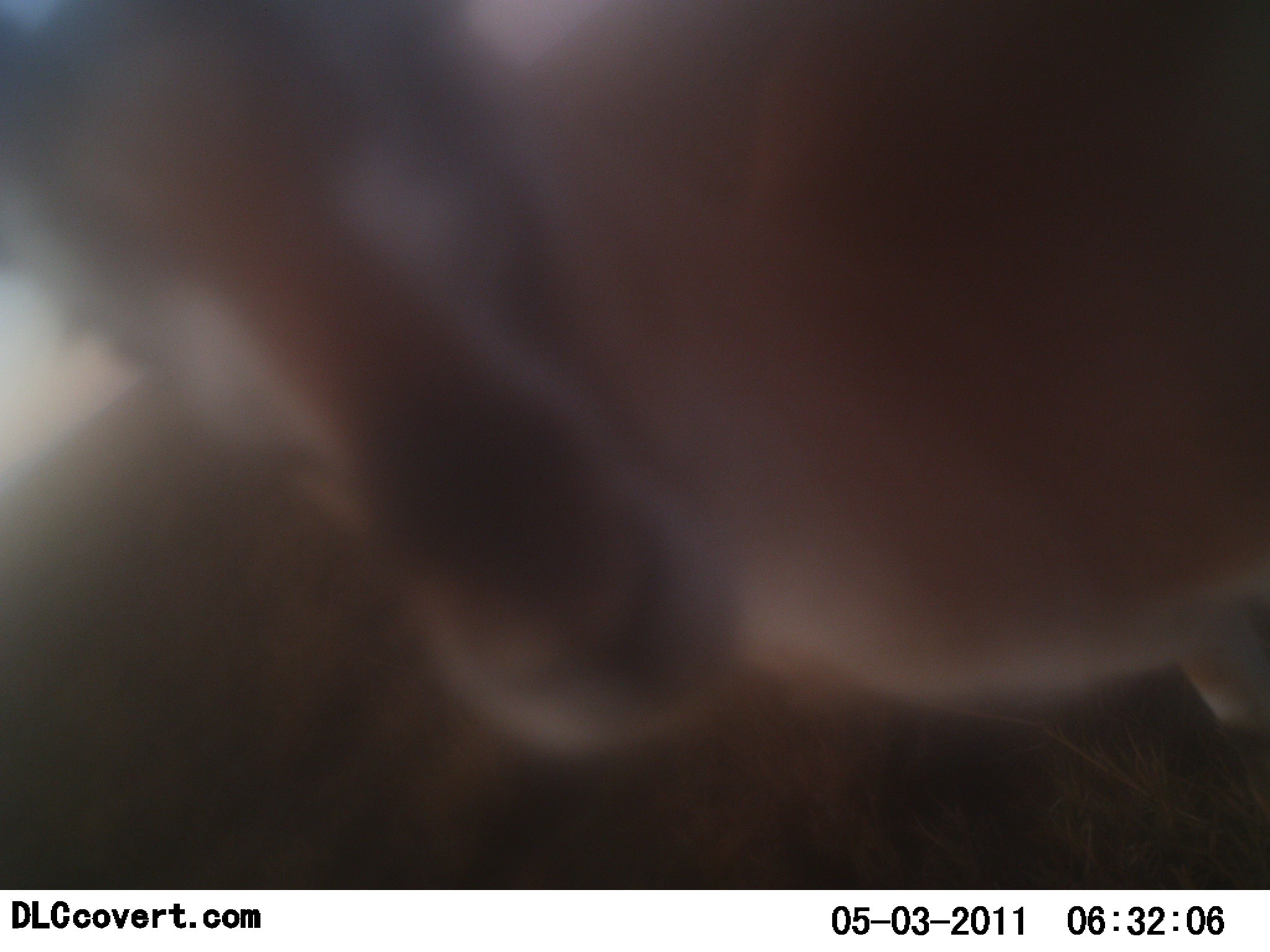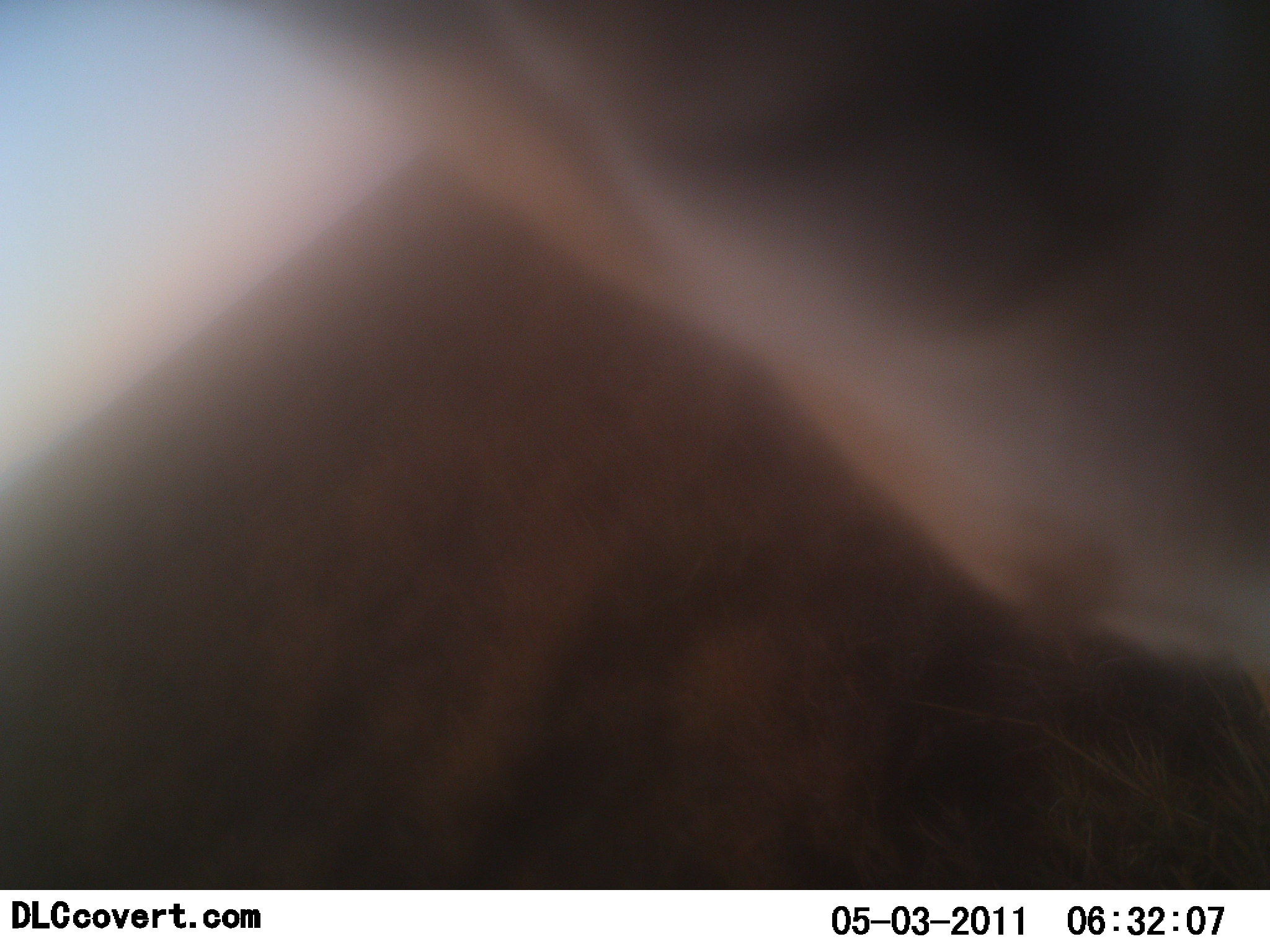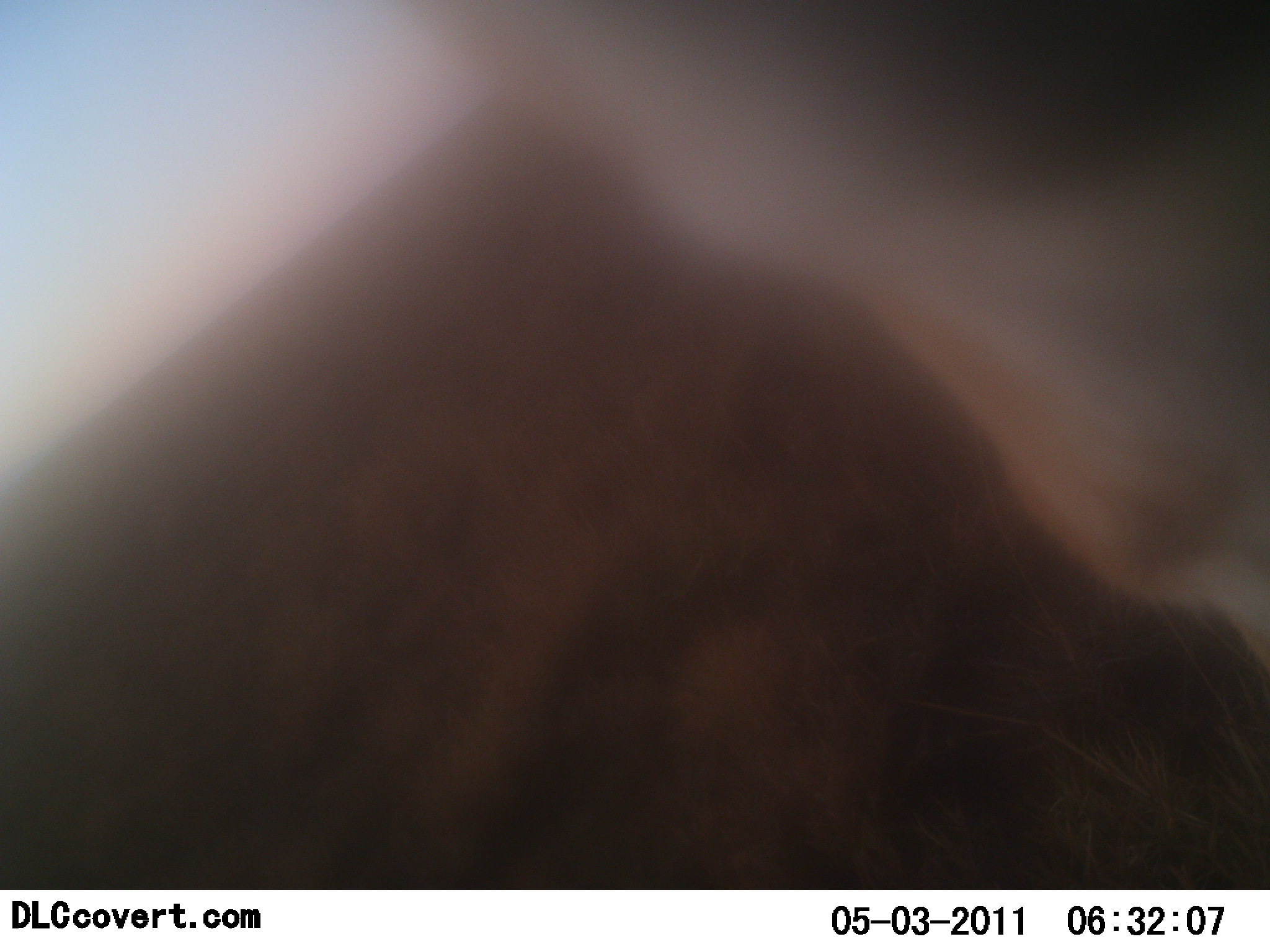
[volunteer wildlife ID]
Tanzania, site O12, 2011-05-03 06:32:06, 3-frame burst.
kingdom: Animalia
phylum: Chordata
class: Mammalia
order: Artiodactyla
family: Bovidae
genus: Eudorcas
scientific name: Eudorcas thomsonii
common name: thomson's gazelle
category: gazellethomsons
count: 1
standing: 91%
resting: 0%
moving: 9%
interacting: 0%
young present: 0%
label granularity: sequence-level